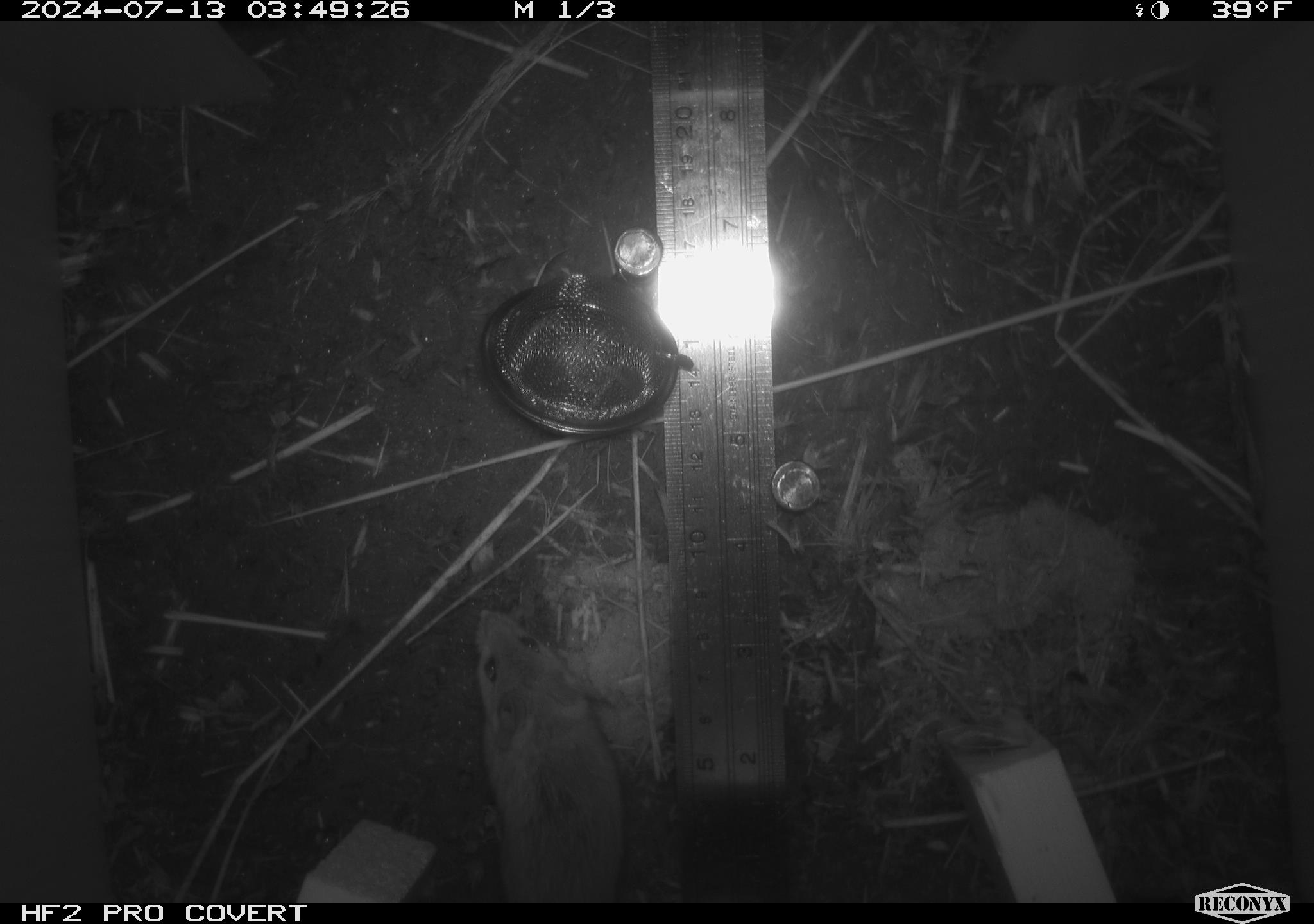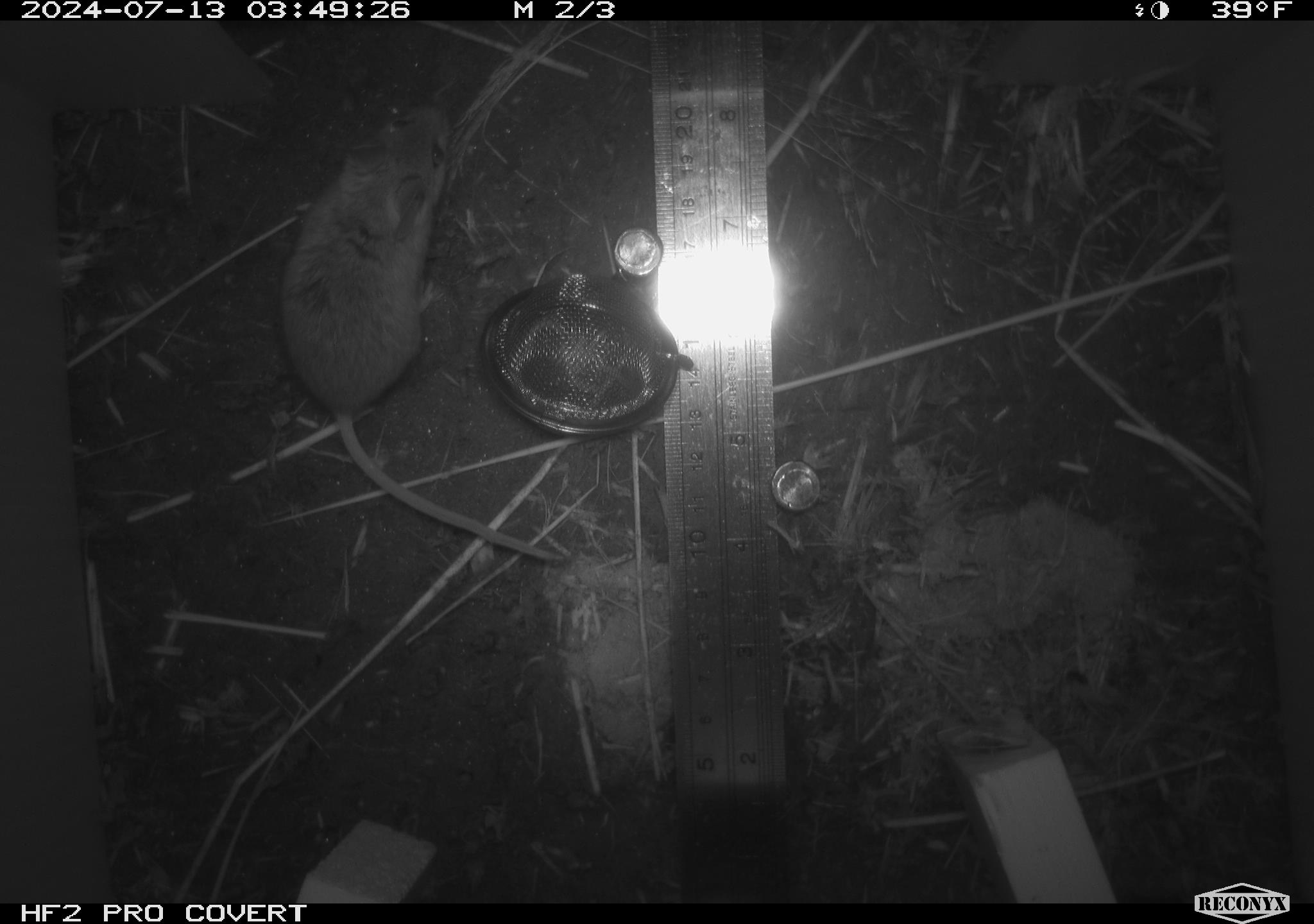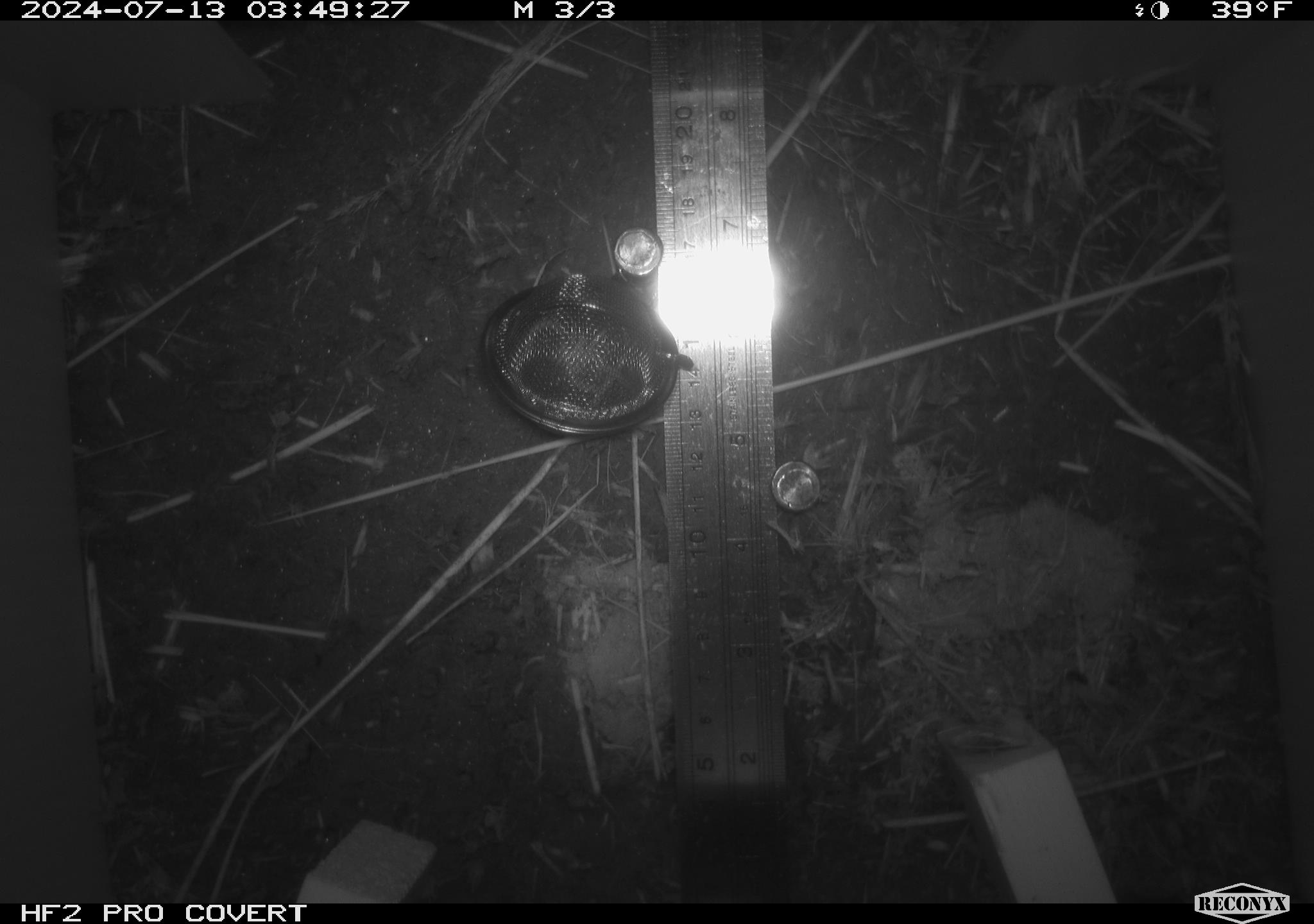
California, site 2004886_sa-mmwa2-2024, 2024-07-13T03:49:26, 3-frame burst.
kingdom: Animalia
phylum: Chordata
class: Mammalia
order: Rodentia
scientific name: Rodentia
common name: mouse species